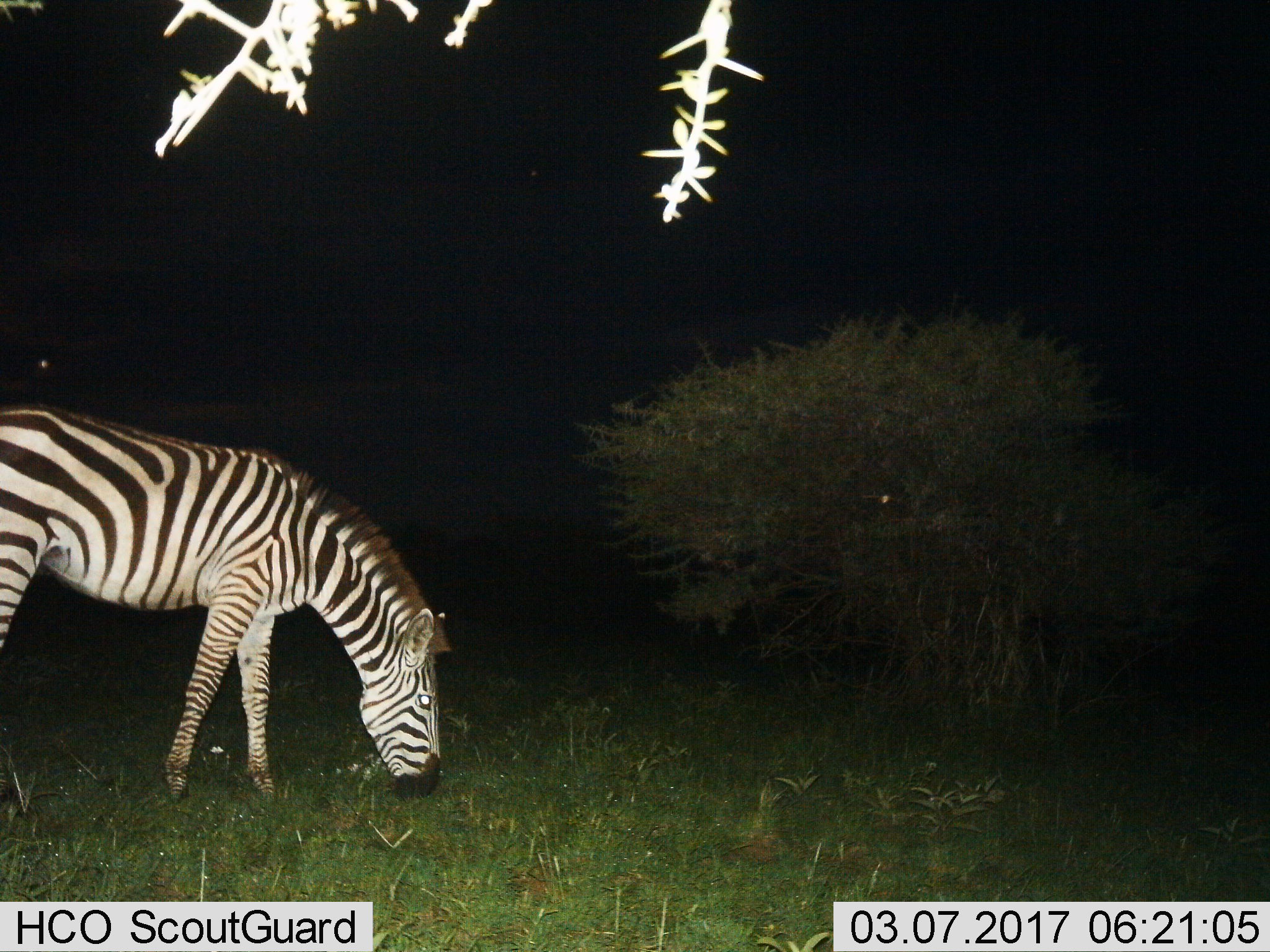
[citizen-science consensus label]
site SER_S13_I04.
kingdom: Animalia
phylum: Chordata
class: Mammalia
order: Perissodactyla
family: Equidae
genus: Equus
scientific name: Equus quagga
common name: plains zebra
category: zebraplains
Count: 1.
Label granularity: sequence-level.